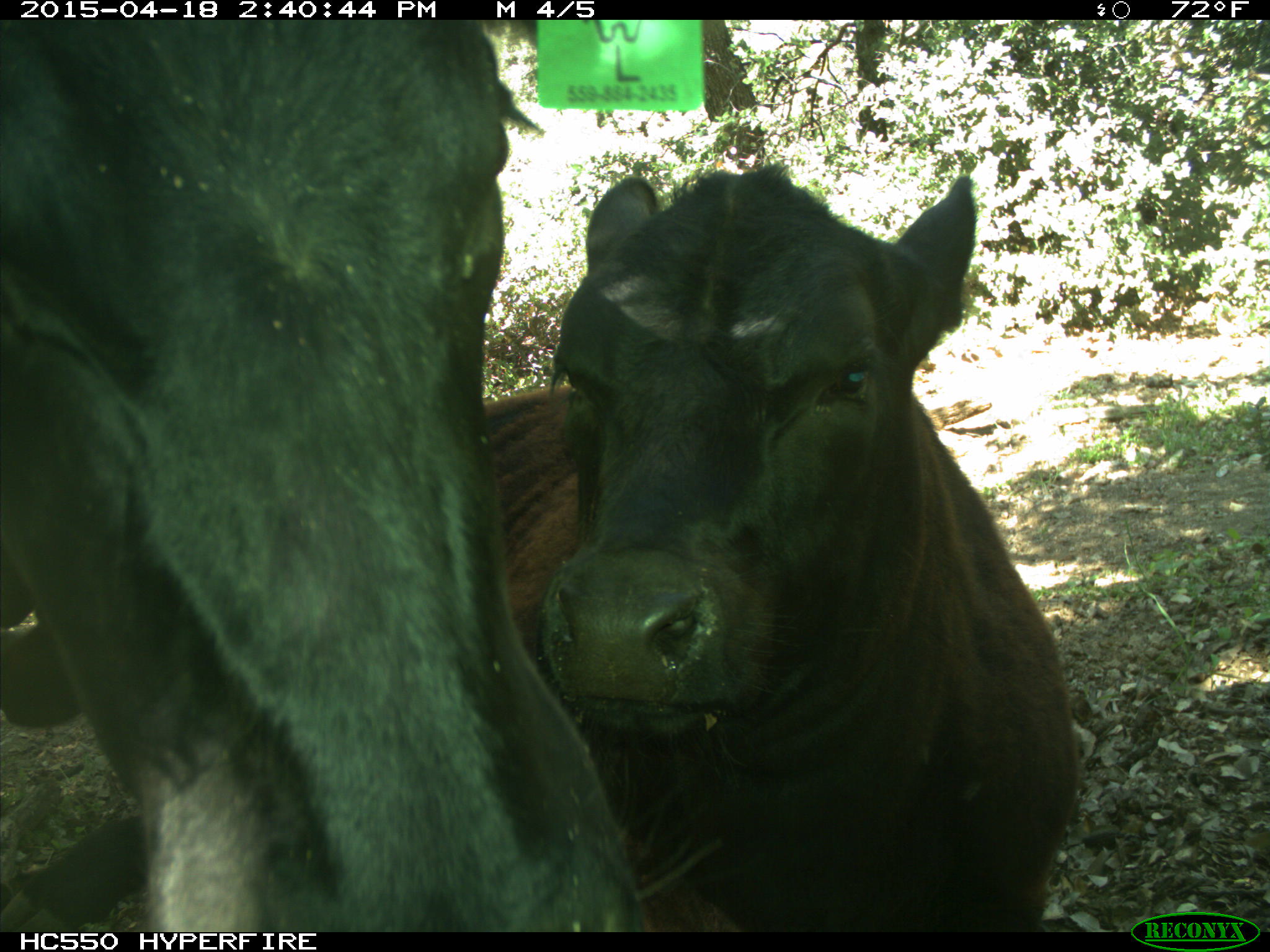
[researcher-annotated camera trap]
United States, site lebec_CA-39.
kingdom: Animalia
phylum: Chordata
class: Mammalia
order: Artiodactyla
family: Bovidae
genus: Bos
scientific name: Bos taurus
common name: domestic cow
Bos taurus (domestic cow).